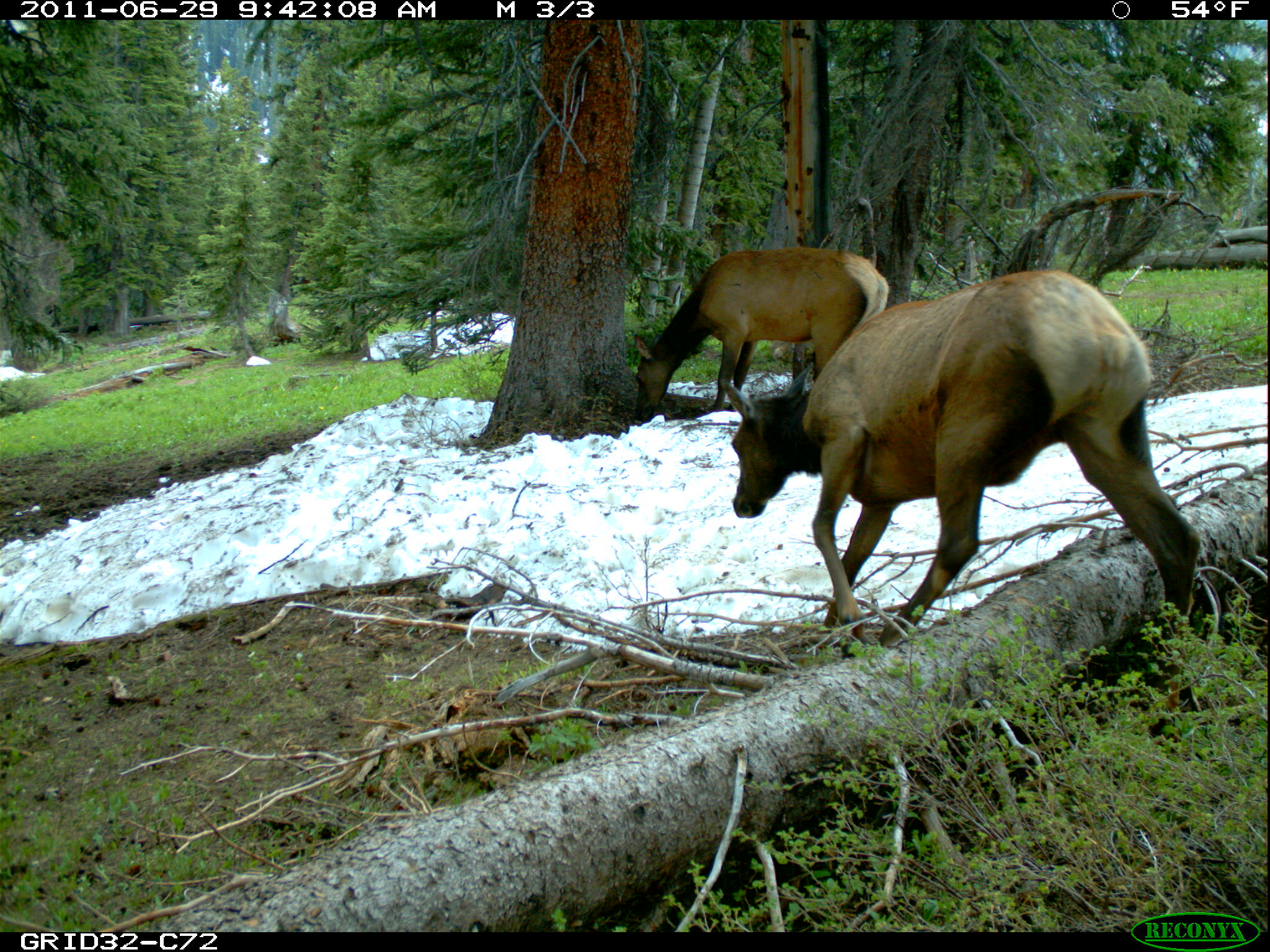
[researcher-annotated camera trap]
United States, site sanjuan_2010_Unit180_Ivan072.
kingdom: Animalia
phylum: Chordata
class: Mammalia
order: Artiodactyla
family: Cervidae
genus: Cervus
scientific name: Cervus elaphus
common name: red deer